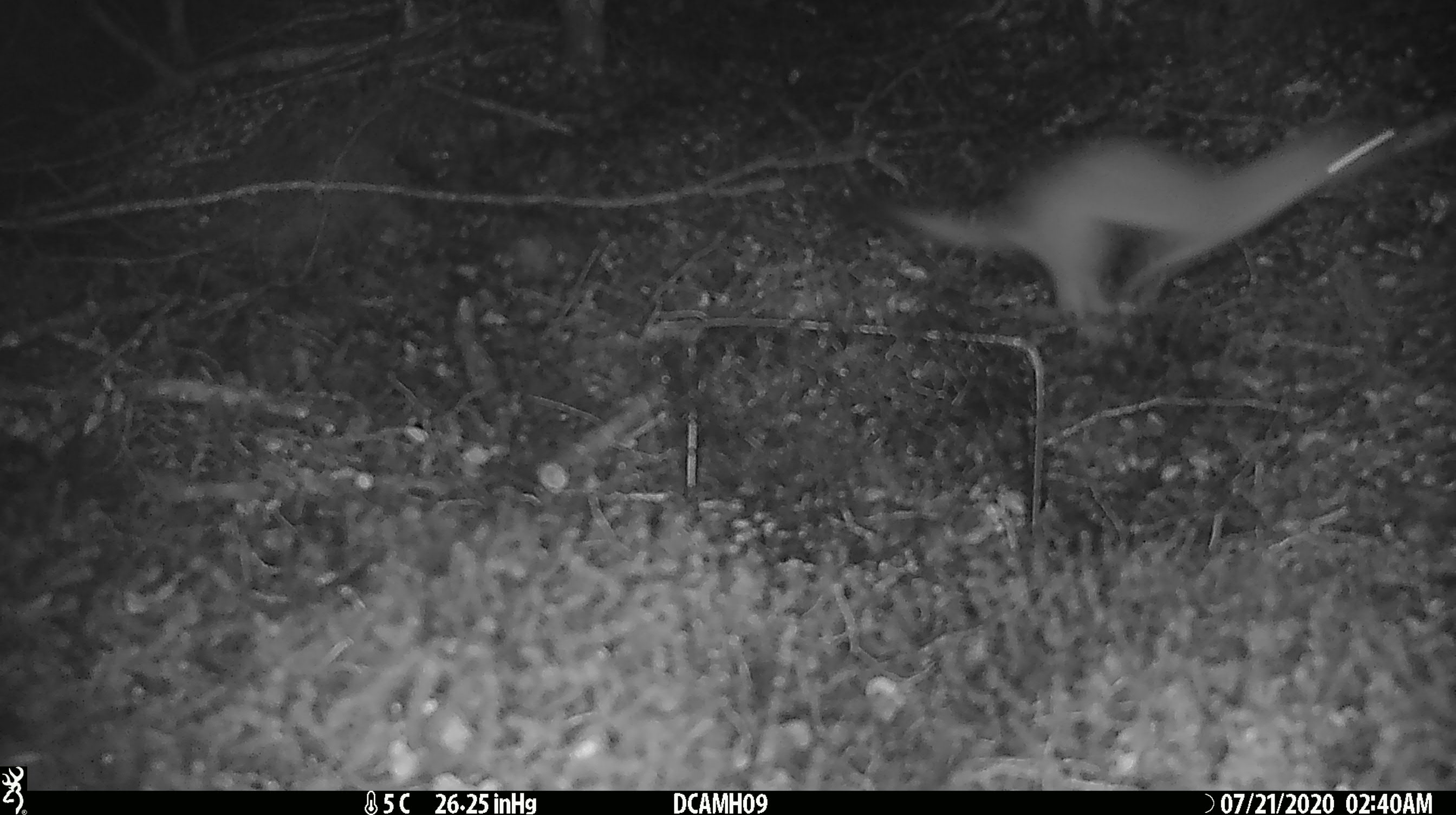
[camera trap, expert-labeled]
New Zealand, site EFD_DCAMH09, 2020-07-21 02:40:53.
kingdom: Animalia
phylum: Chordata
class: Mammalia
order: Carnivora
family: Mustelidae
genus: Mustela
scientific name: Mustela erminea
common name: stoat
Stoat (Mustela erminea).